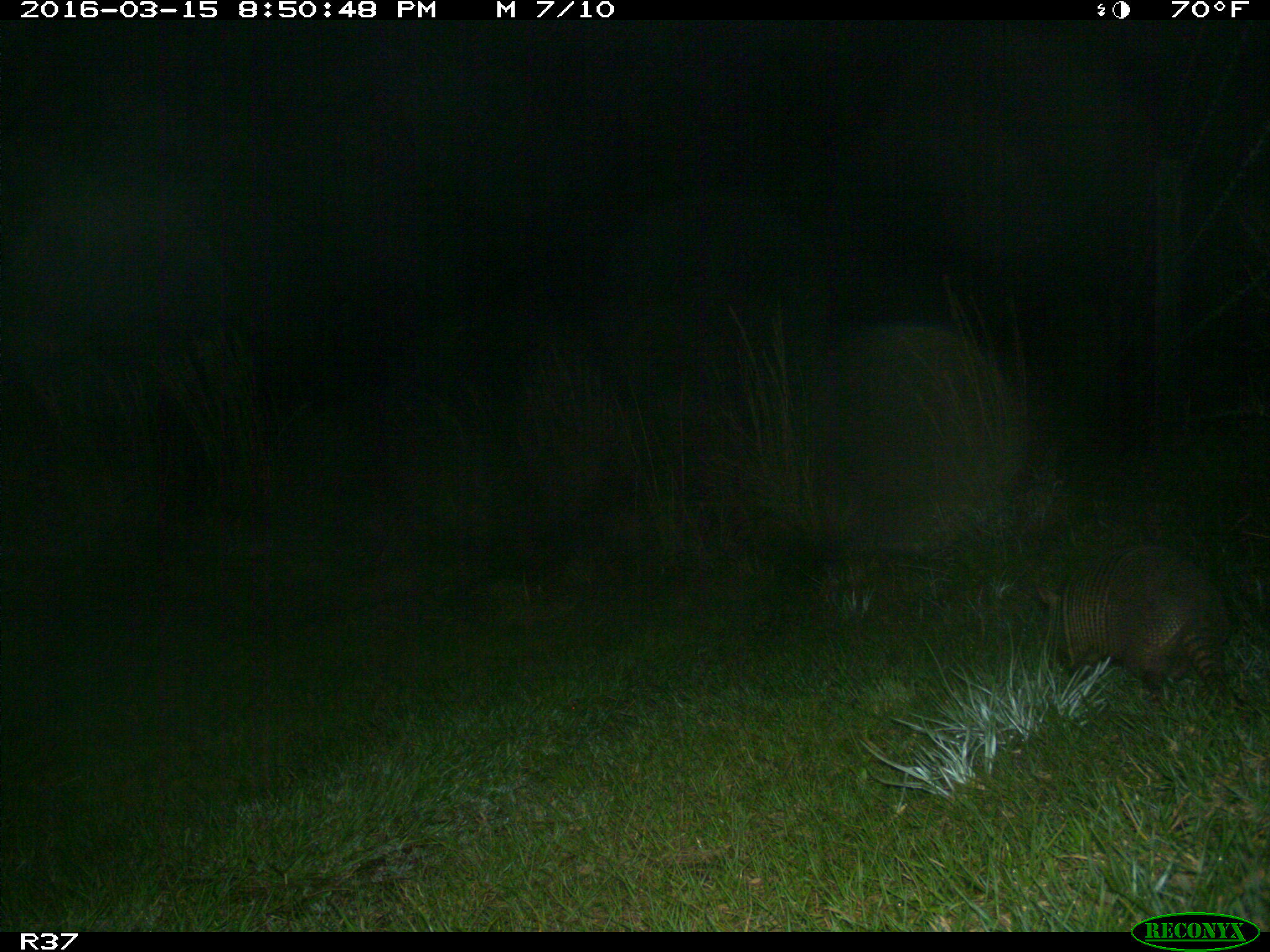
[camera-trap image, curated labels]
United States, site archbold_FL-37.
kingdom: Animalia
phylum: Chordata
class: Mammalia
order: Cingulata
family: Dasypodidae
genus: Dasypus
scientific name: Dasypus novemcinctus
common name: nine-banded armadillo